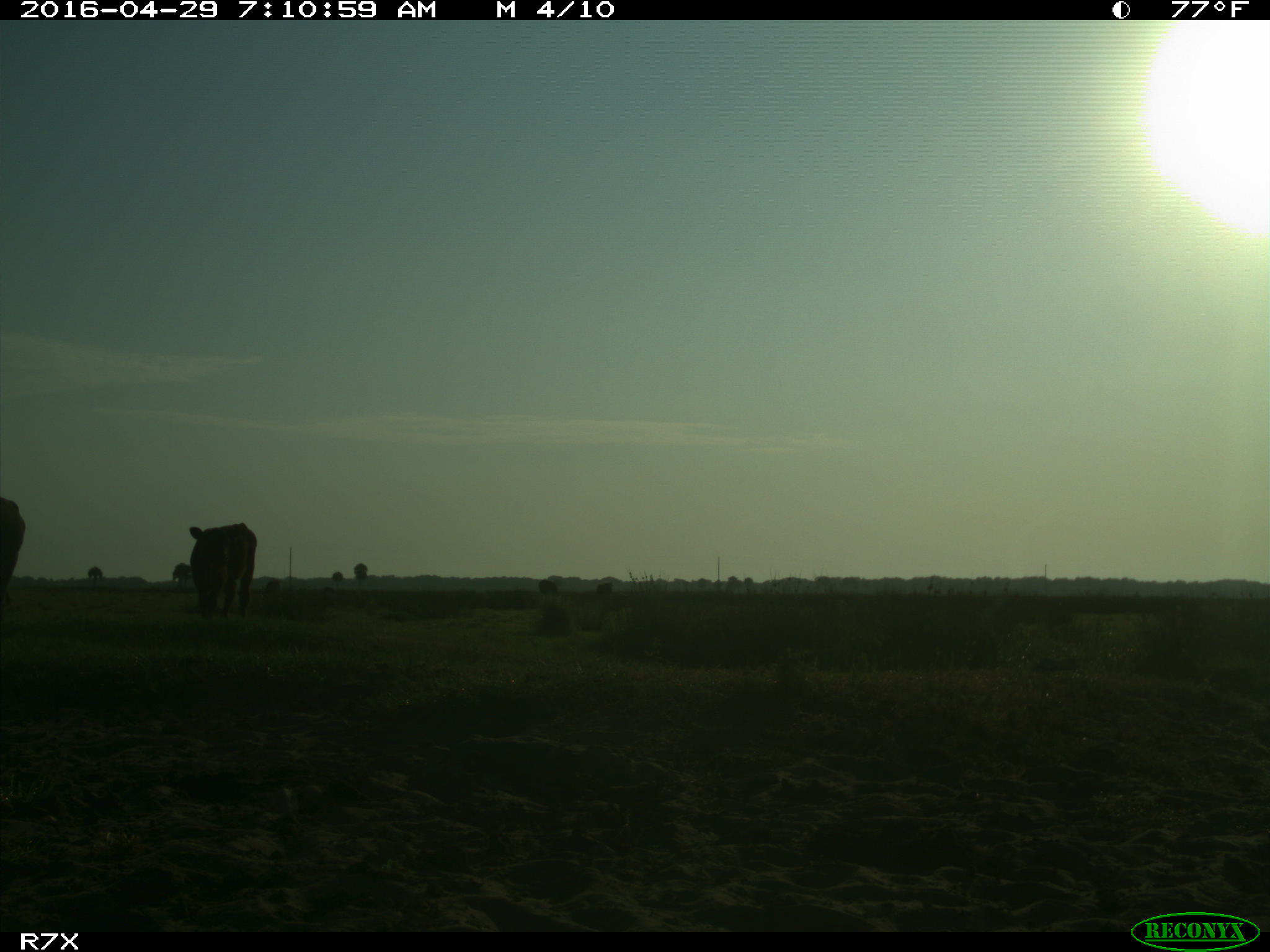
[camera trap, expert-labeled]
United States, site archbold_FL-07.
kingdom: Animalia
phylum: Chordata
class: Mammalia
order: Artiodactyla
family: Bovidae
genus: Bos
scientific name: Bos taurus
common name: domestic cow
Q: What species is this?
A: Bos taurus (domestic cow).